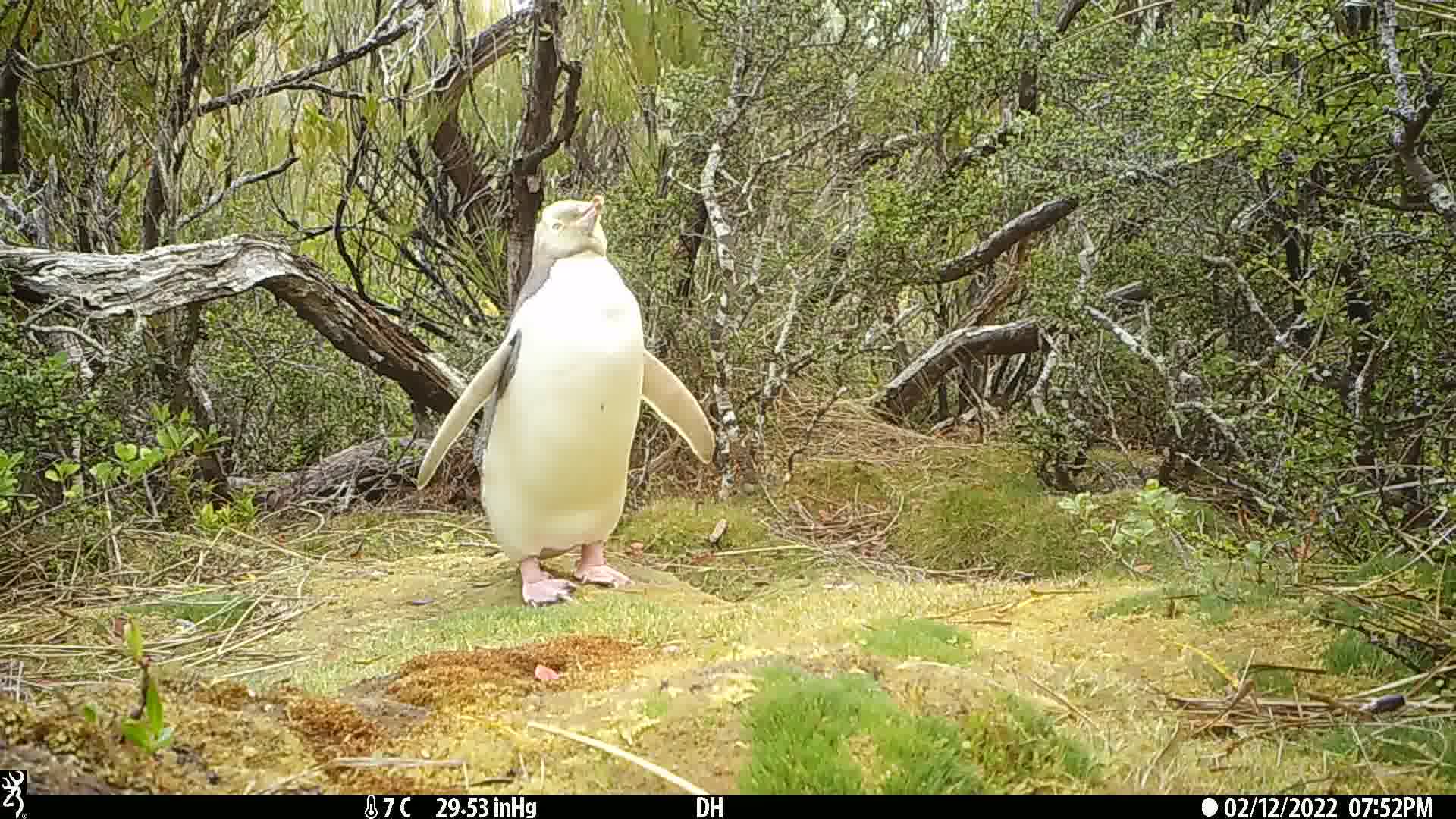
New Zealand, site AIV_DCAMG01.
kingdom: Animalia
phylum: Chordata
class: Aves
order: Sphenisciformes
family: Spheniscidae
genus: Megadyptes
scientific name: Megadyptes antipodes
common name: yellow-eyed penguin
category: yellow eyed penguin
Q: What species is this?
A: Yellow eyed penguin (yellow-eyed penguin) (Megadyptes antipodes).